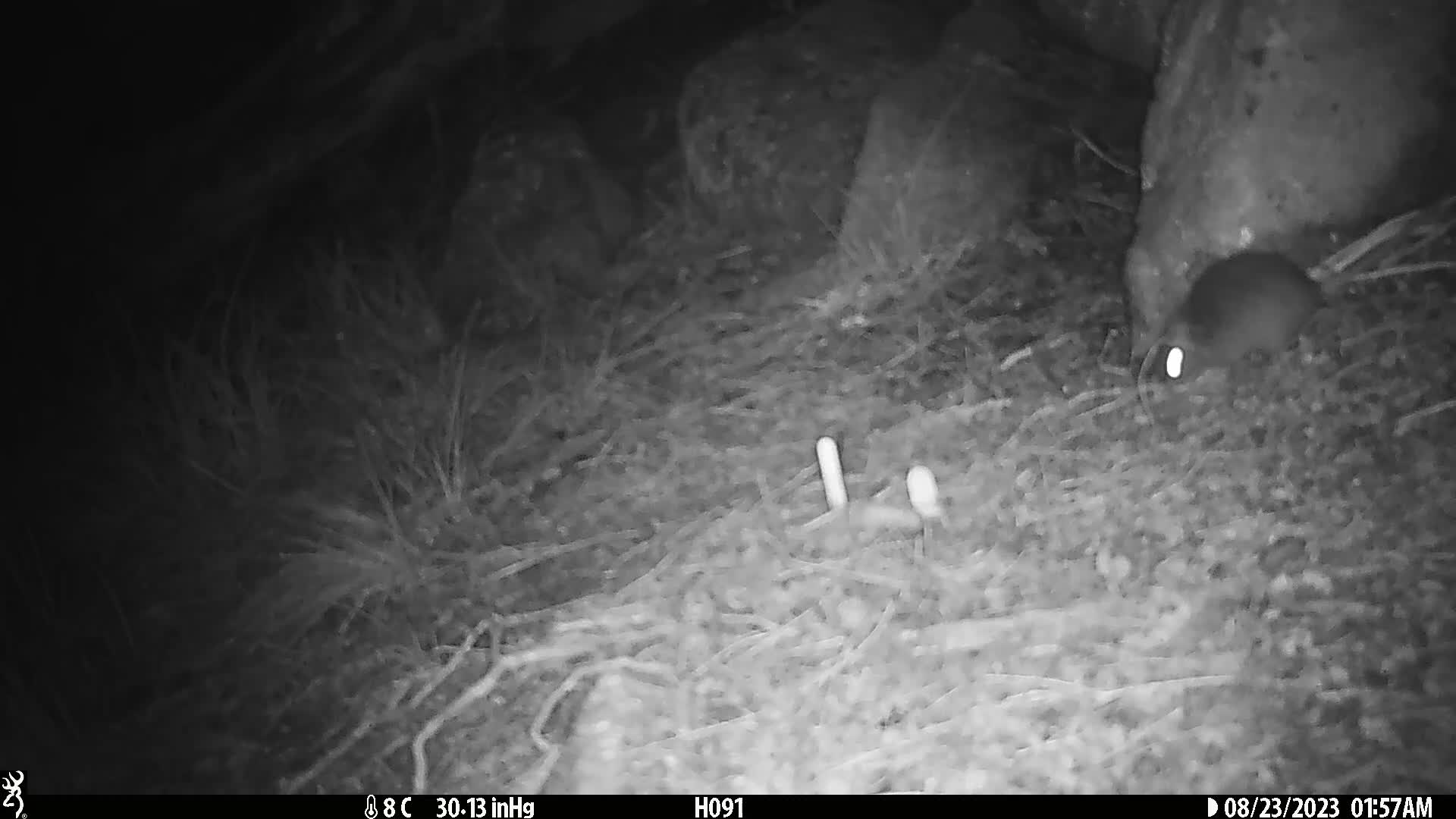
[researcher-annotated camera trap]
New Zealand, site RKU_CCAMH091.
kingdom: Animalia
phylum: Chordata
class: Mammalia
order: Rodentia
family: Muridae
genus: Rattus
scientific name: Rattus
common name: rat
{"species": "rat (Rattus)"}